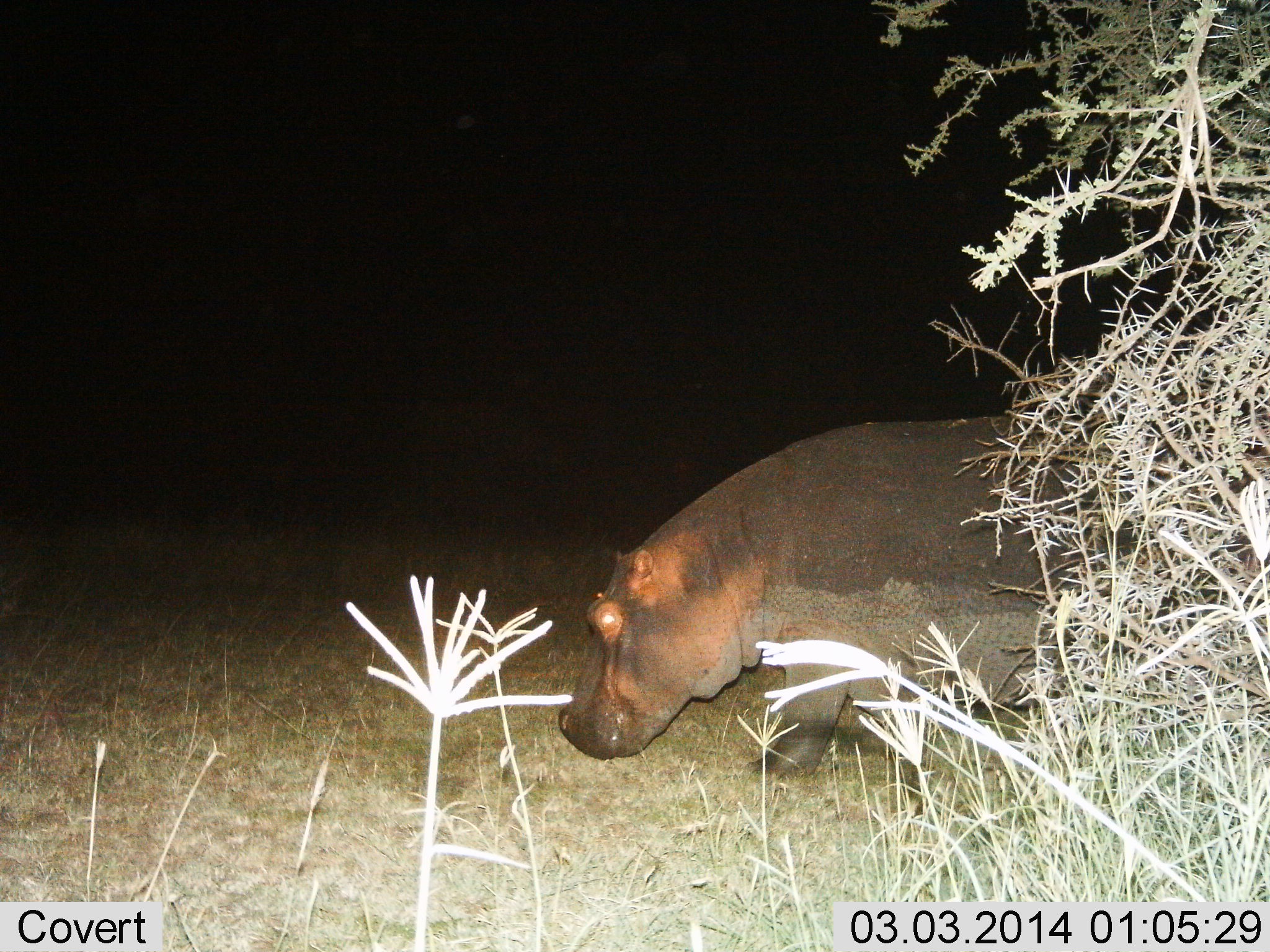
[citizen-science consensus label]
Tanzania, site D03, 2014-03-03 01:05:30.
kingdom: Animalia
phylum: Chordata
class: Mammalia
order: Artiodactyla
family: Hippopotamidae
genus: Hippopotamus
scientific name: Hippopotamus amphibius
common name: hippopotamus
Hippopotamus (Hippopotamus amphibius), count 1. Behavior (volunteer vote fractions): standing 20%, resting 0%, moving 90%, interacting 0%. Young present (vote fraction): 0%. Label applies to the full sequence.